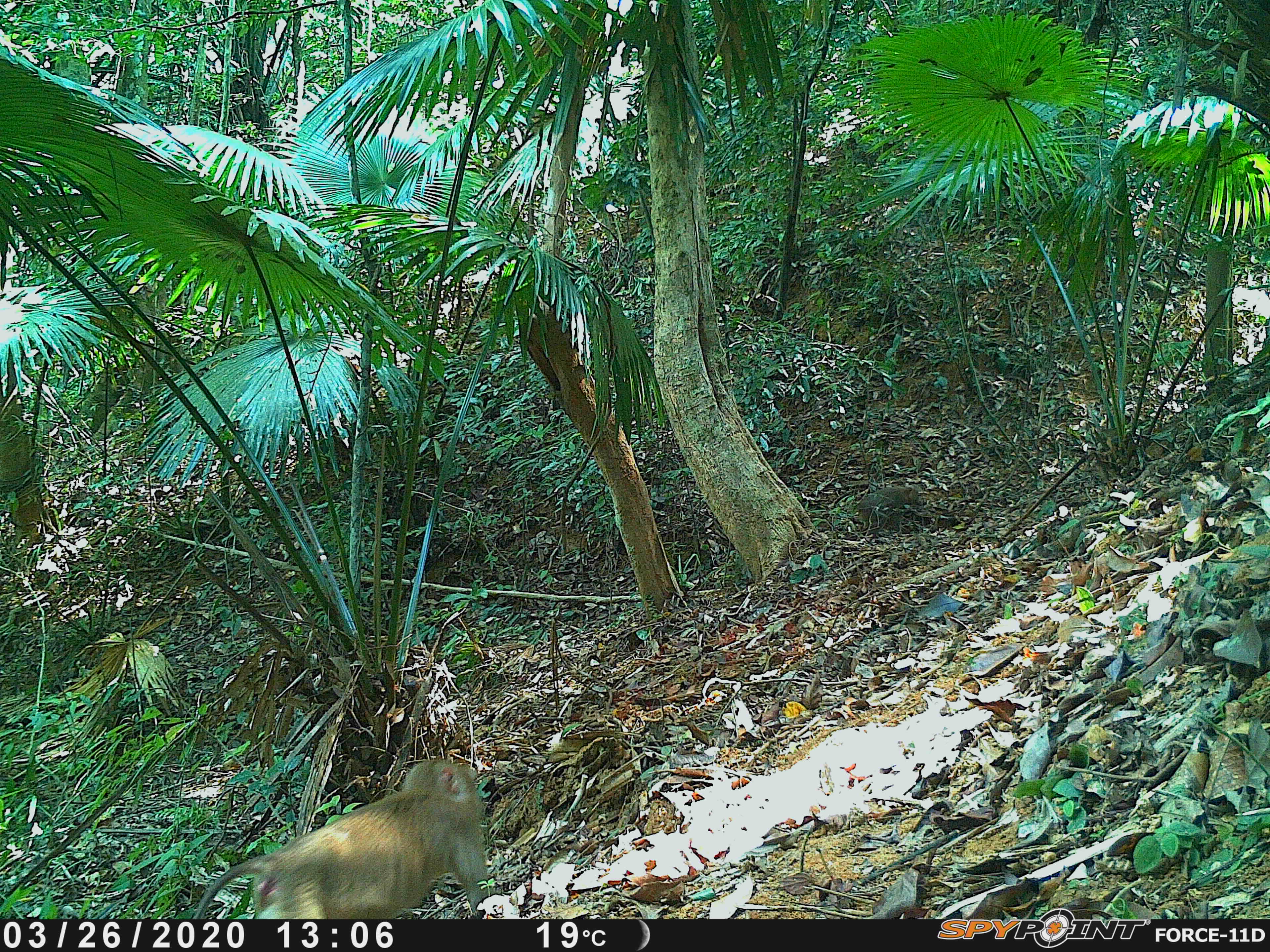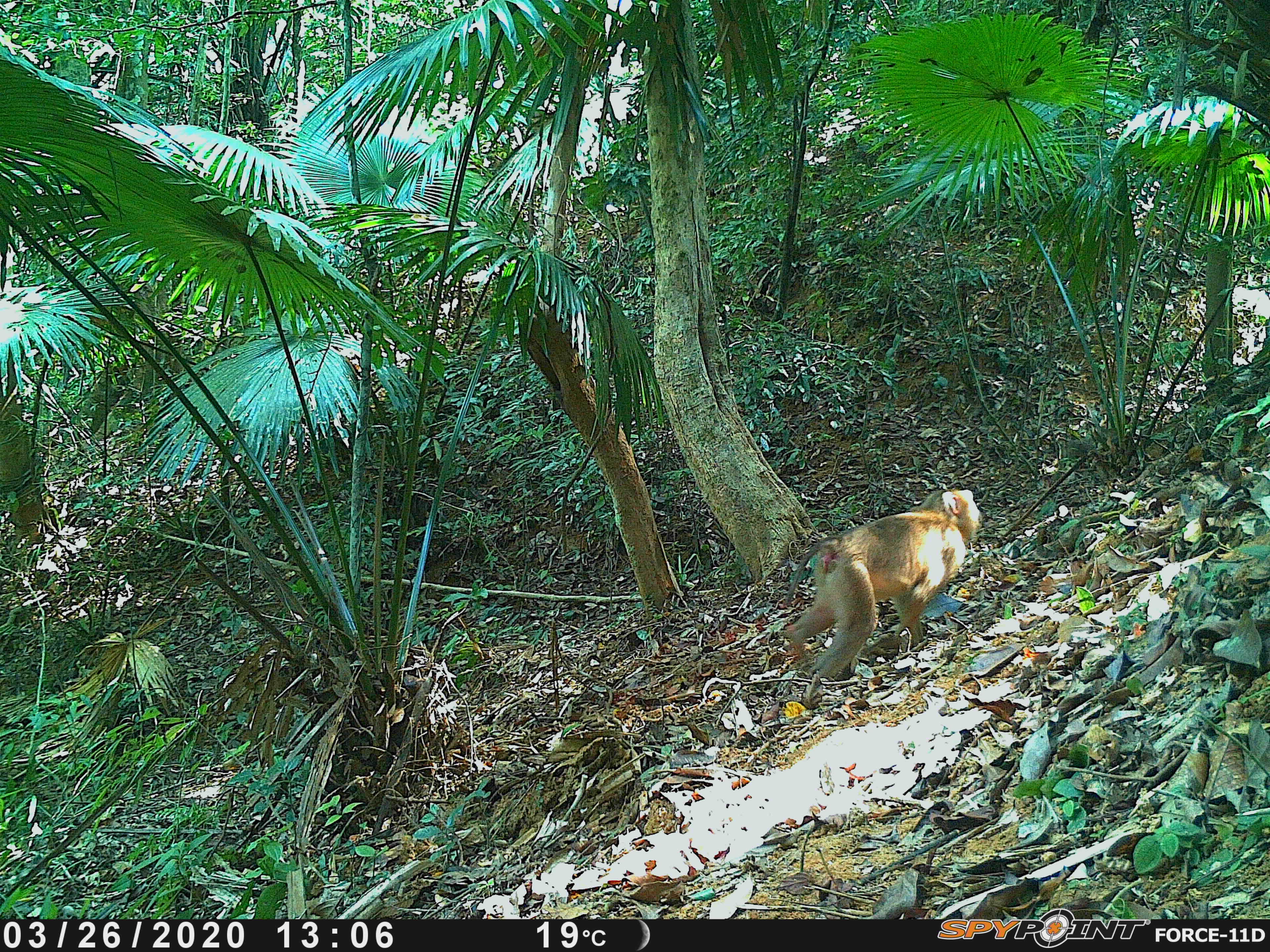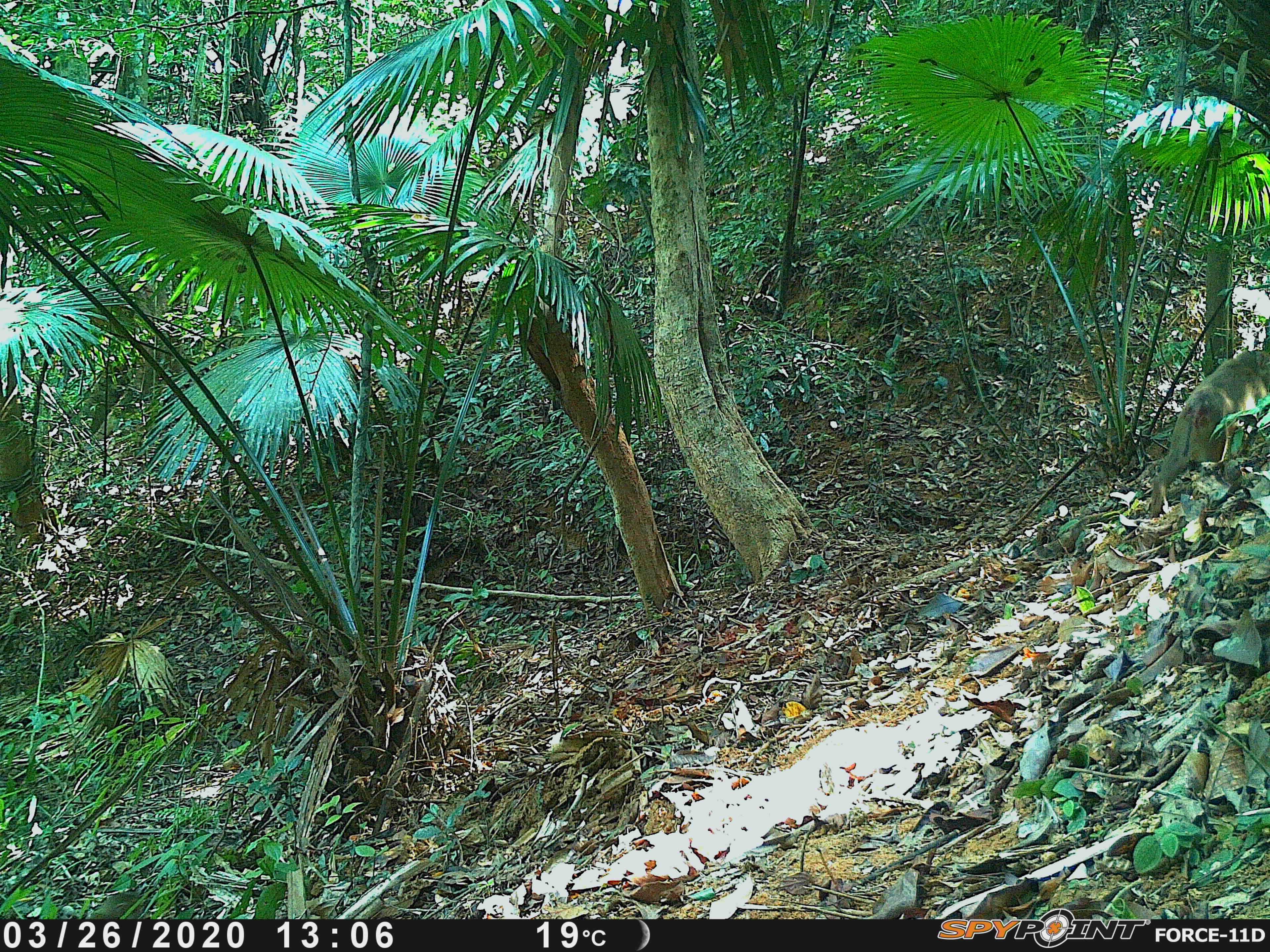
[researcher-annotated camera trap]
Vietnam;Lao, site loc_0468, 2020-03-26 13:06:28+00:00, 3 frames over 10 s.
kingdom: Animalia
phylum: Chordata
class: Mammalia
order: Primates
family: Cercopithecidae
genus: Macaca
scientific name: Macaca nemestrina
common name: pig-tailed macaque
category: pig tailed macaque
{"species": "pig tailed macaque (pig-tailed macaque) (Macaca nemestrina)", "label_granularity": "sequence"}